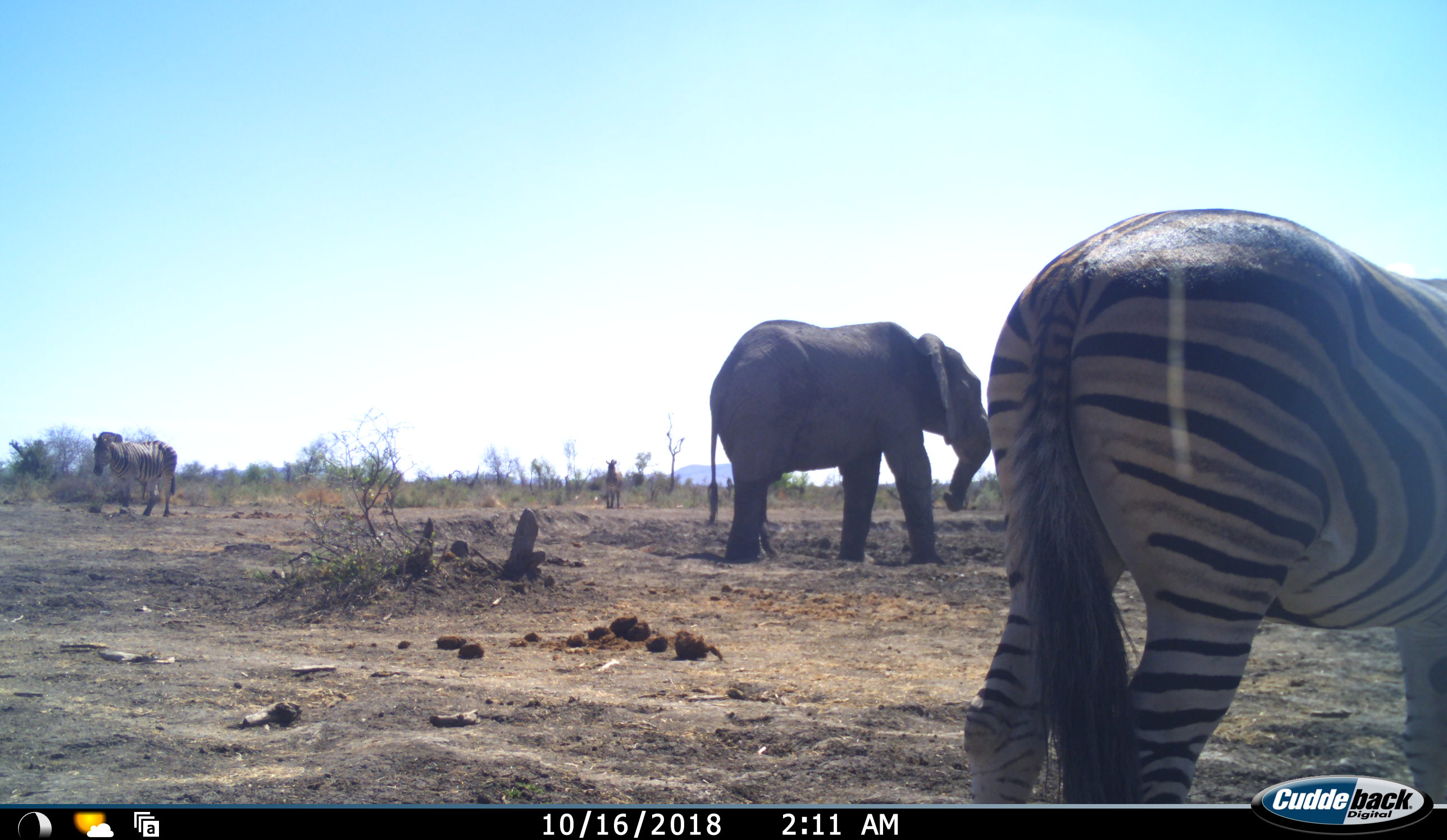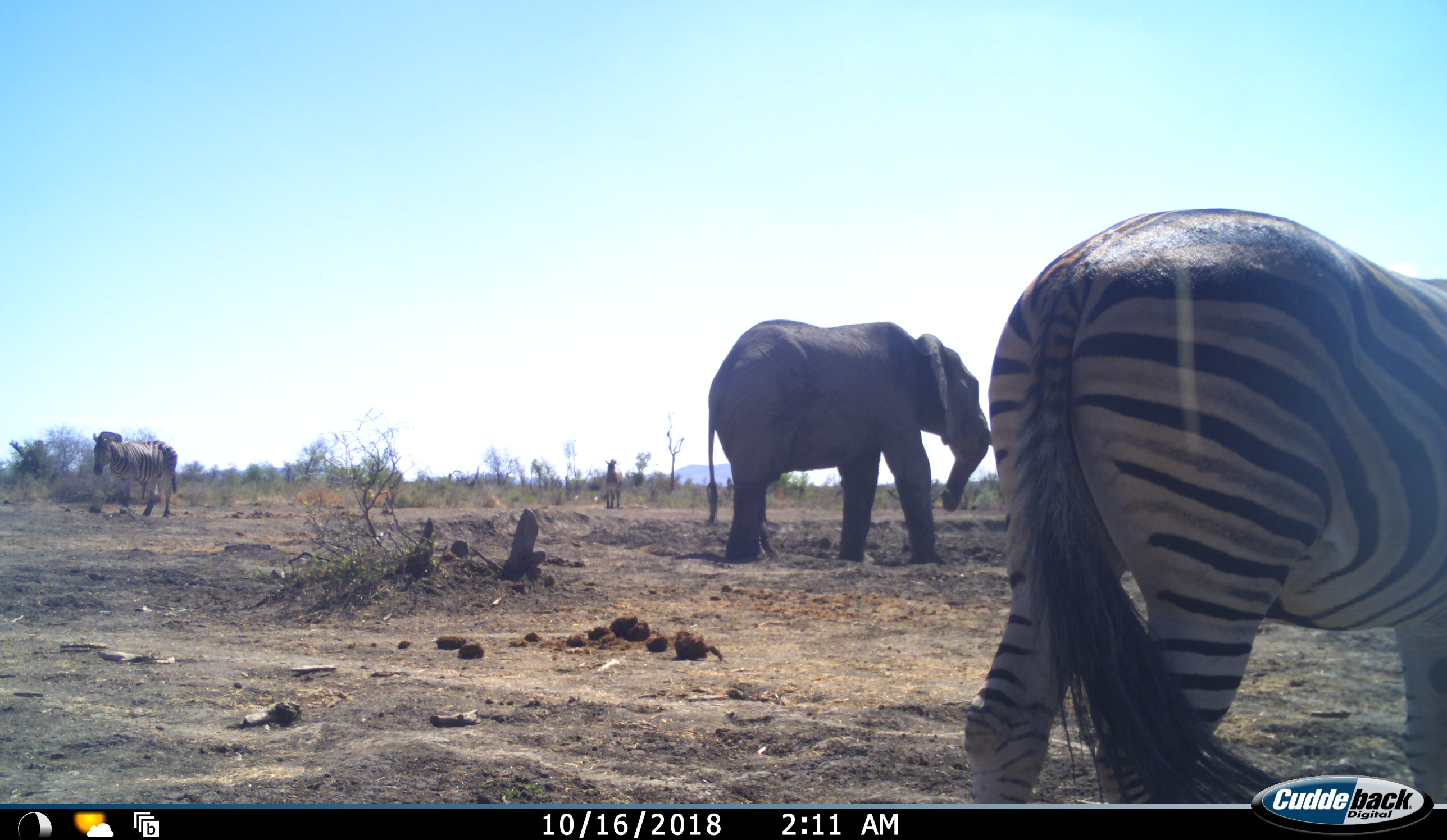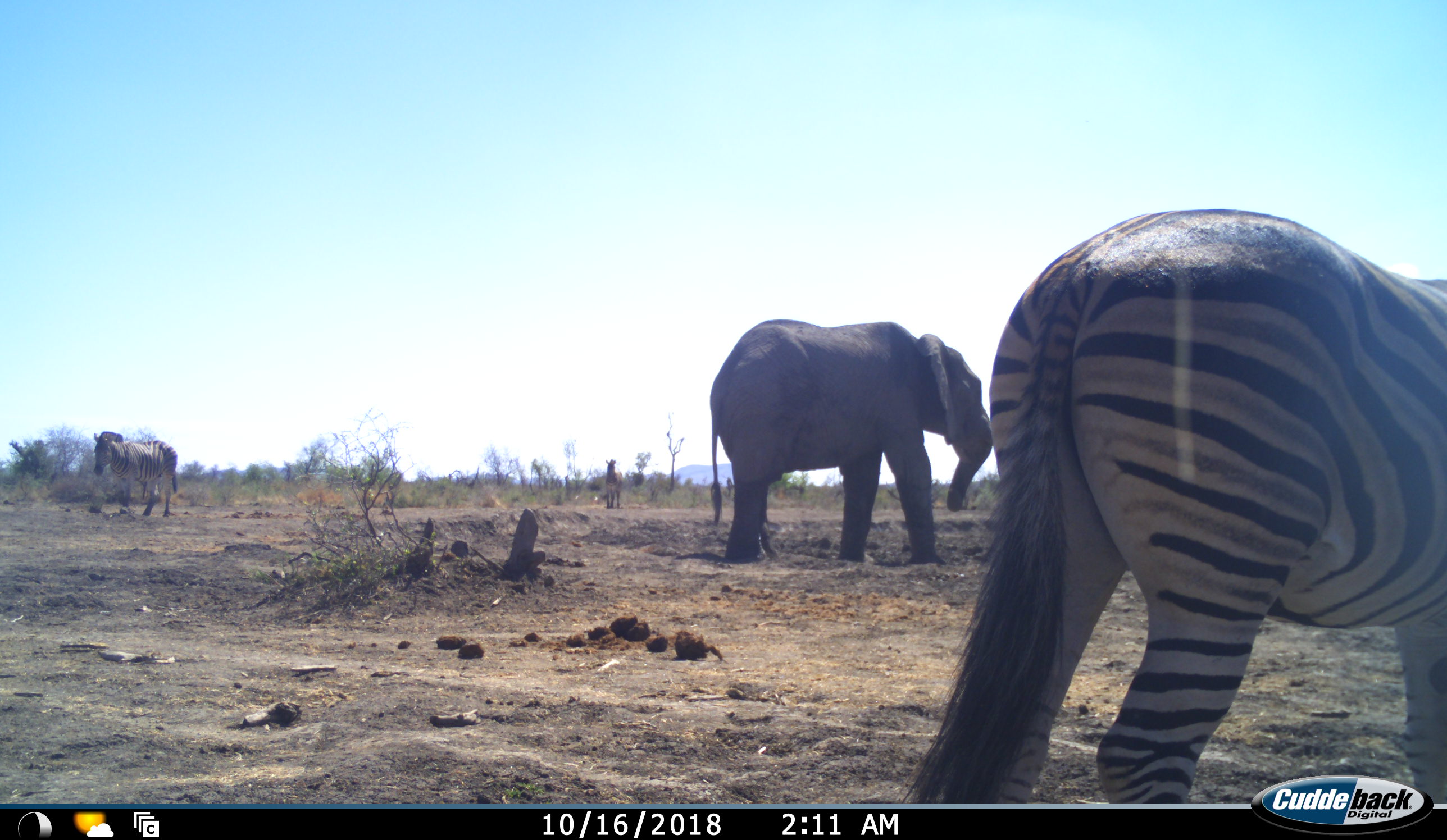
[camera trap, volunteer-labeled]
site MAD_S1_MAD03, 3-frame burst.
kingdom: Animalia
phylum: Chordata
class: Mammalia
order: Proboscidea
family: Elephantidae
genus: Loxodonta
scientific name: Loxodonta africana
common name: african bush elephant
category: elephant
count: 1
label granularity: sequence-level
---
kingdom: Animalia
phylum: Chordata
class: Mammalia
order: Perissodactyla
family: Equidae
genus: Equus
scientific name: Equus quagga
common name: plains zebra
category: zebraplains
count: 3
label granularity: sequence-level